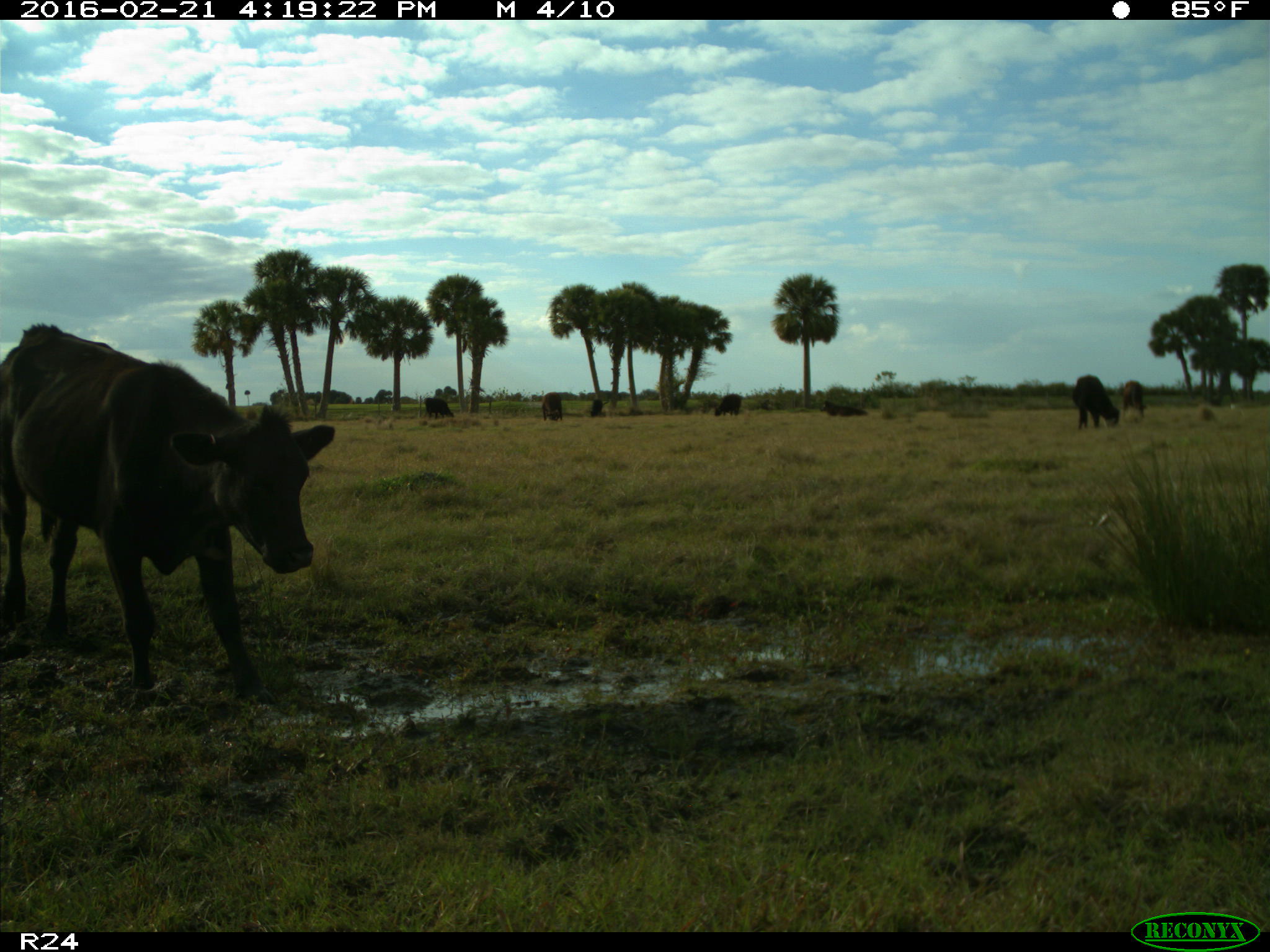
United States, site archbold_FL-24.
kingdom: Animalia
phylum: Chordata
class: Mammalia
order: Artiodactyla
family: Bovidae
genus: Bos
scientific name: Bos taurus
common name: domestic cow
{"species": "Bos taurus (domestic cow)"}